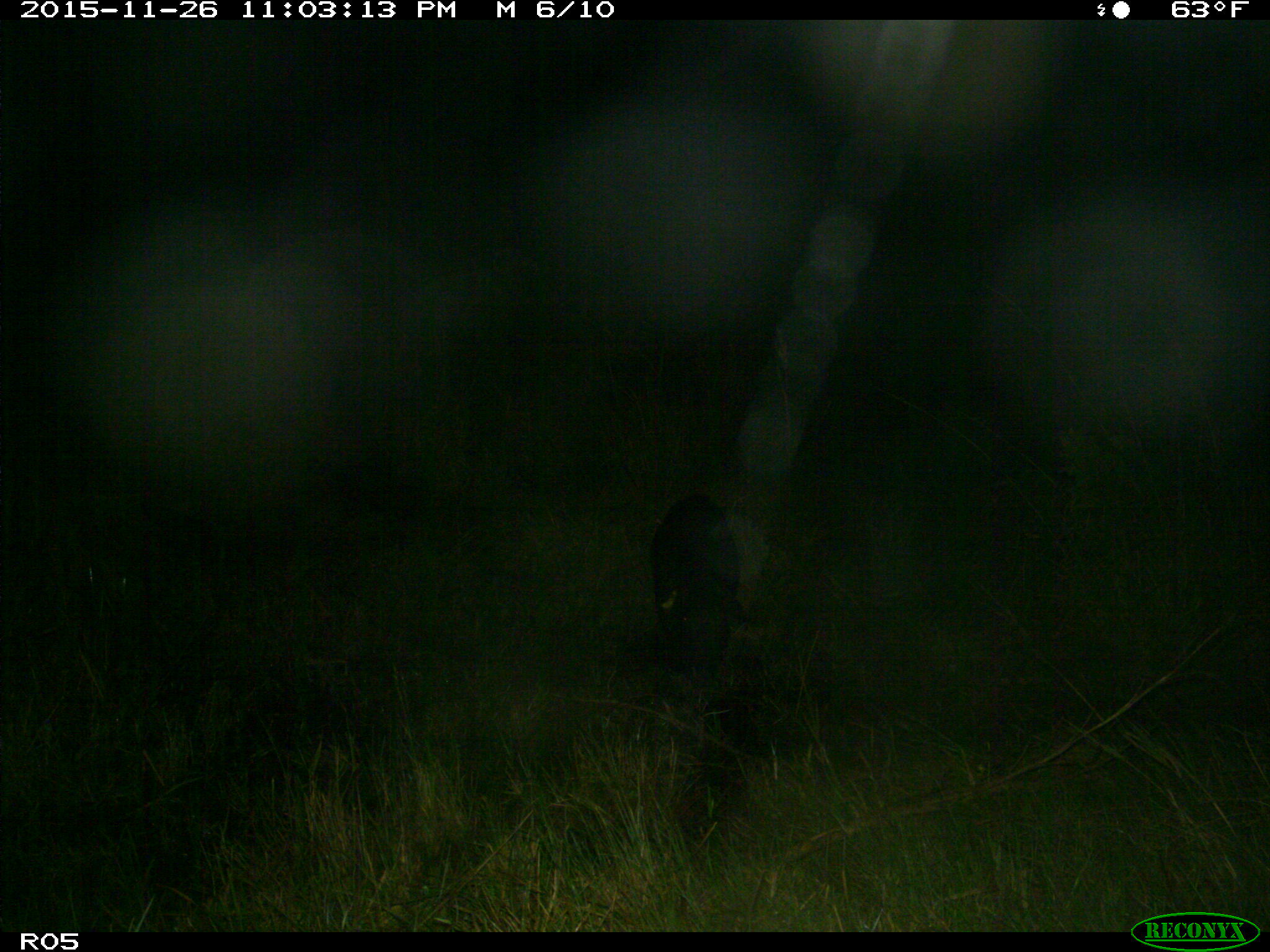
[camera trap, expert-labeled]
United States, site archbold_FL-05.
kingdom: Animalia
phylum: Chordata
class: Mammalia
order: Artiodactyla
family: Suidae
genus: Sus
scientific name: Sus scrofa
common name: wild boar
Sus scrofa (wild boar).